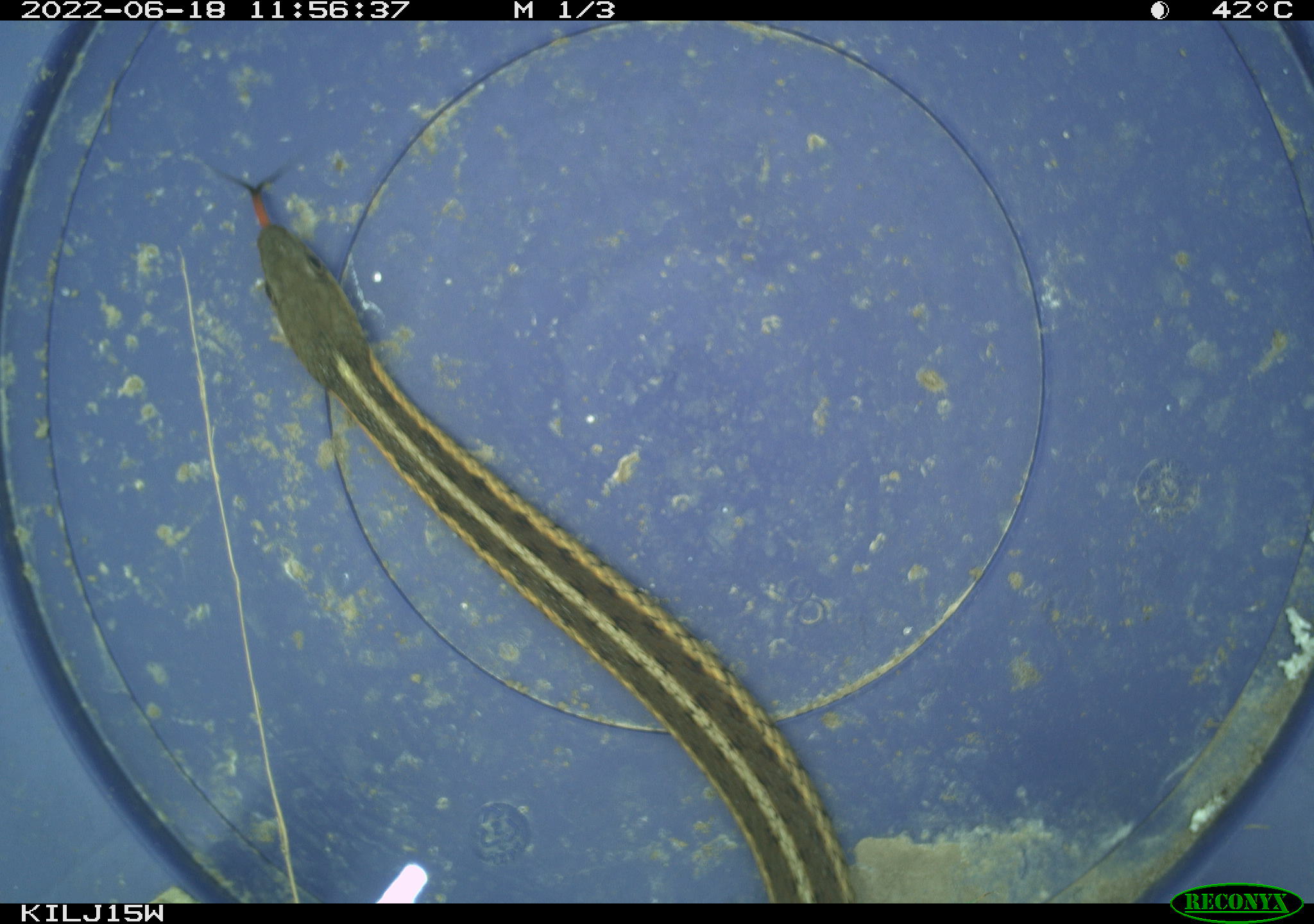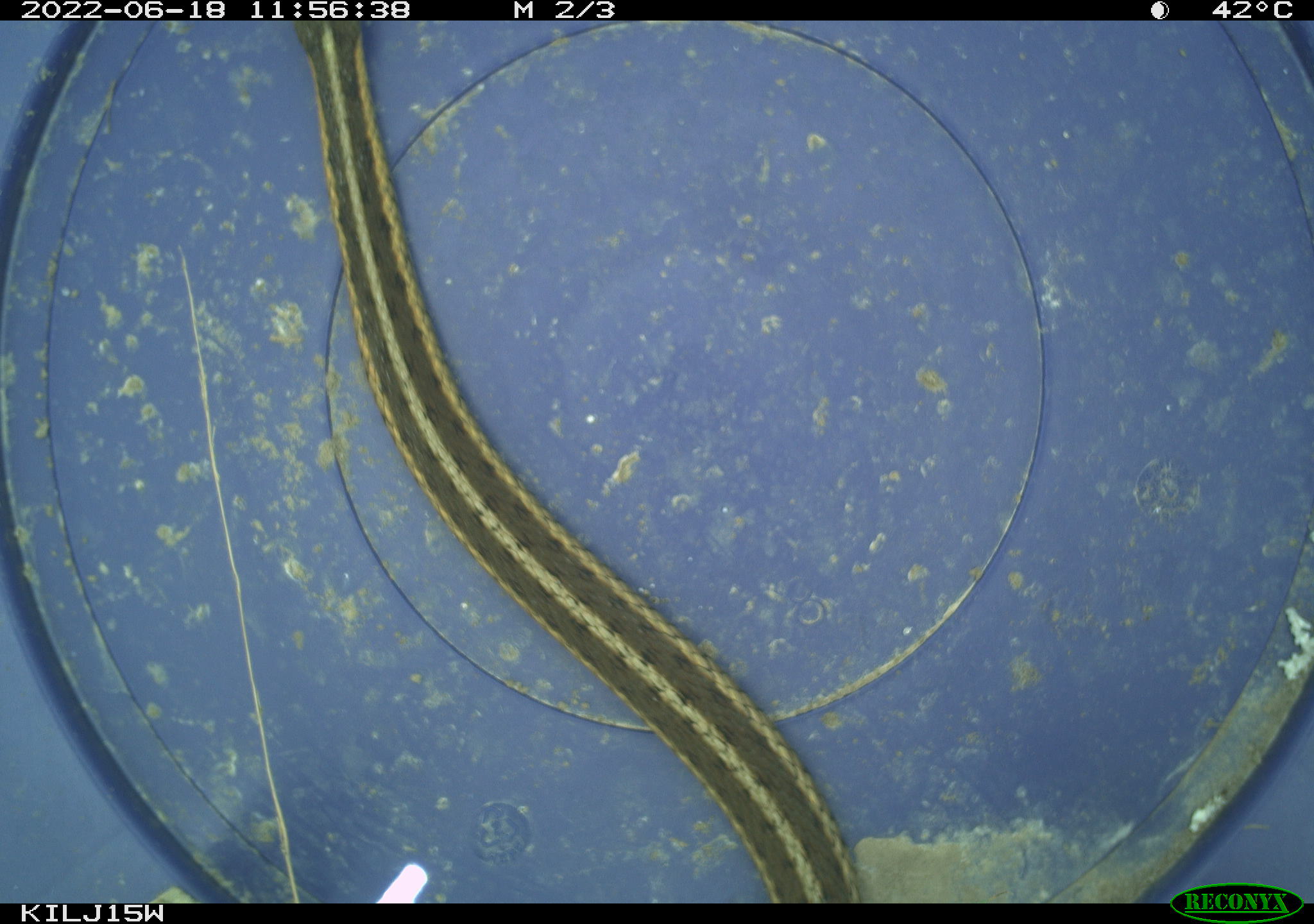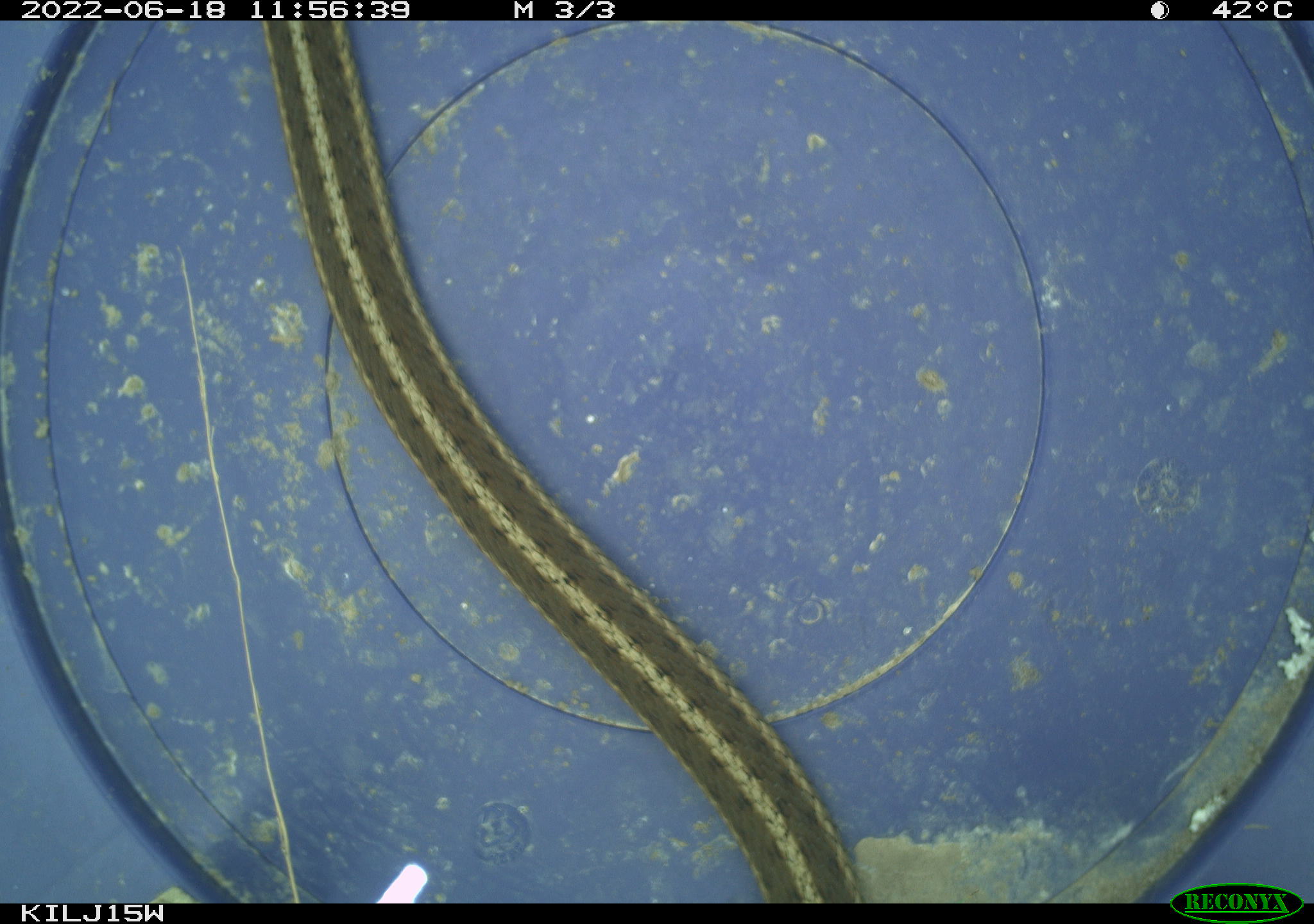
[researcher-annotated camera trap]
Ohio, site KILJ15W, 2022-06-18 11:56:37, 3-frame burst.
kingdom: Animalia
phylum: Chordata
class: Reptilia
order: Squamata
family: Colubridae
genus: Thamnophis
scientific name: Thamnophis sirtalis sirtalis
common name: eastern gartersnake